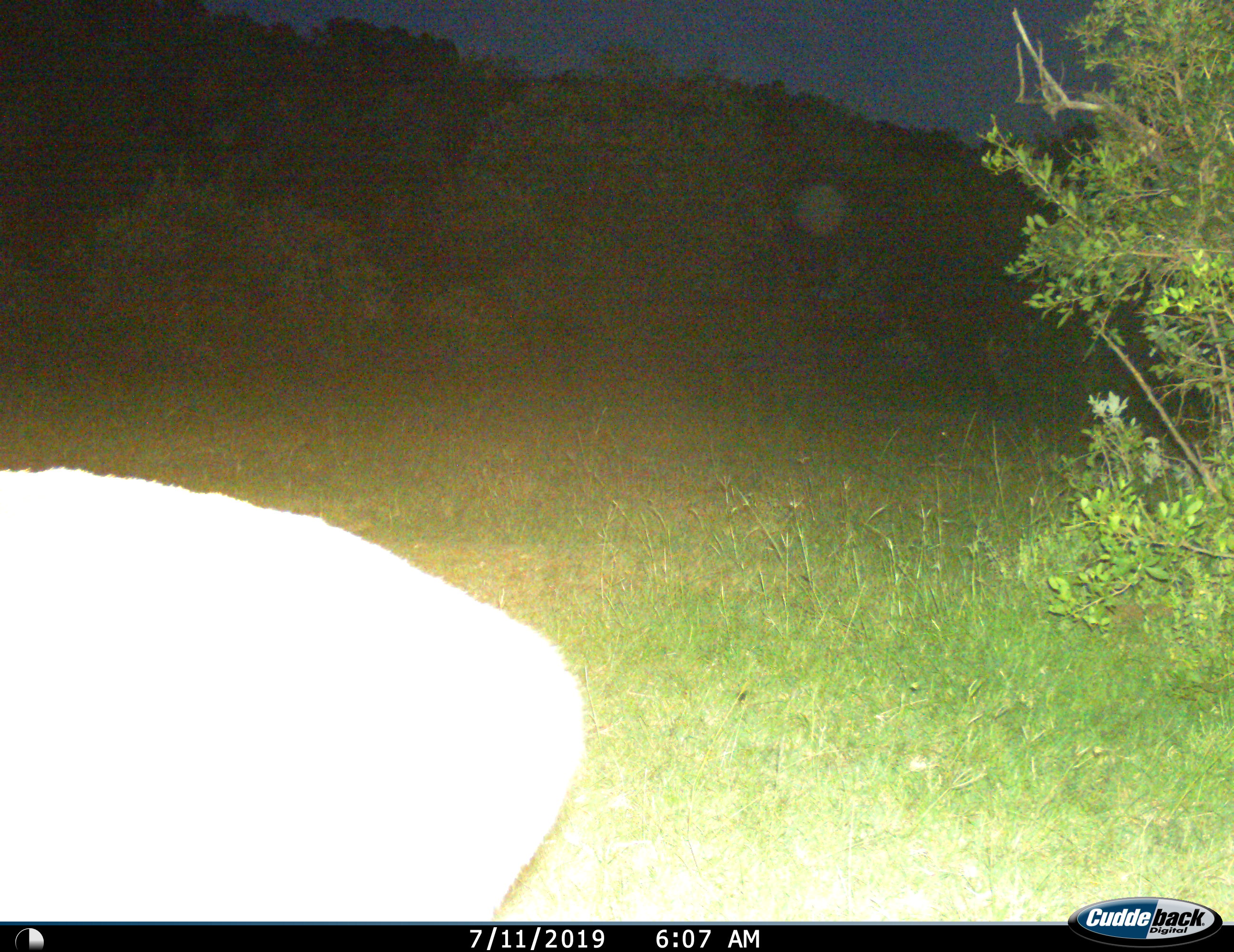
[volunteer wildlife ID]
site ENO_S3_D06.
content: unidentified animal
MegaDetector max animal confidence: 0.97